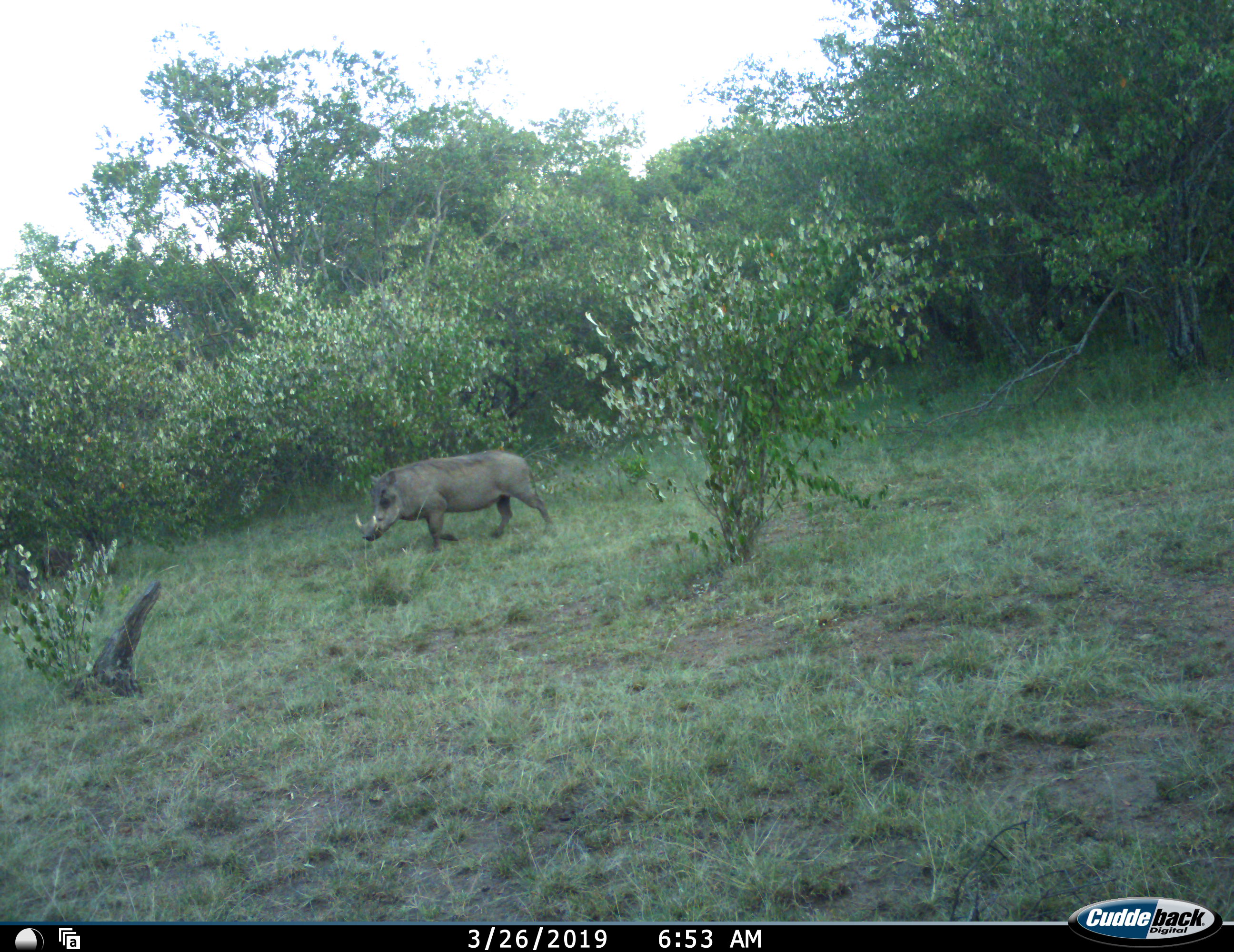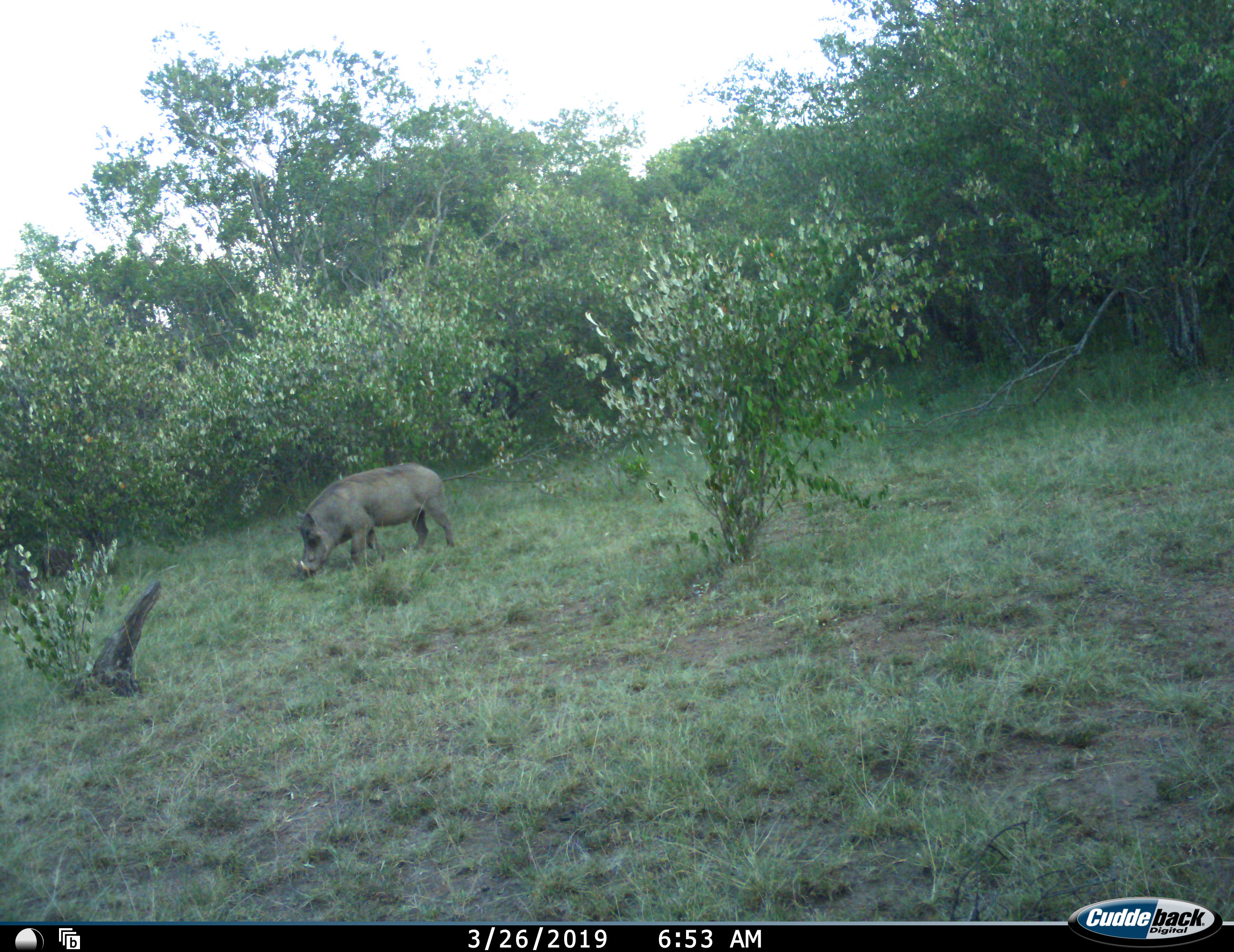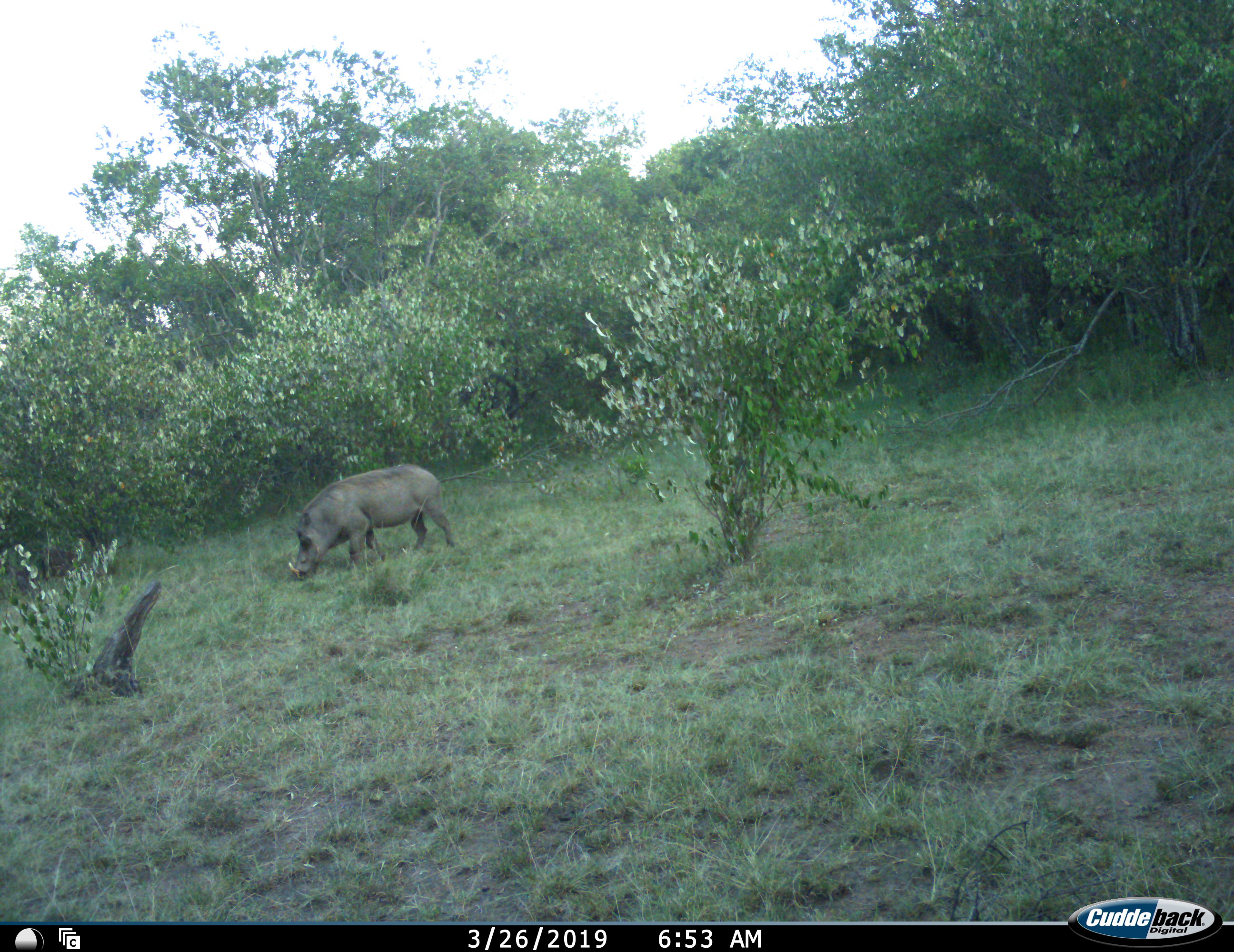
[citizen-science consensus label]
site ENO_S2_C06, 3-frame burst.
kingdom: Animalia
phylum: Chordata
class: Mammalia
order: Artiodactyla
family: Suidae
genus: Phacochoerus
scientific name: Phacochoerus africanus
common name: warthog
Warthog (Phacochoerus africanus), count 1. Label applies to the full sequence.